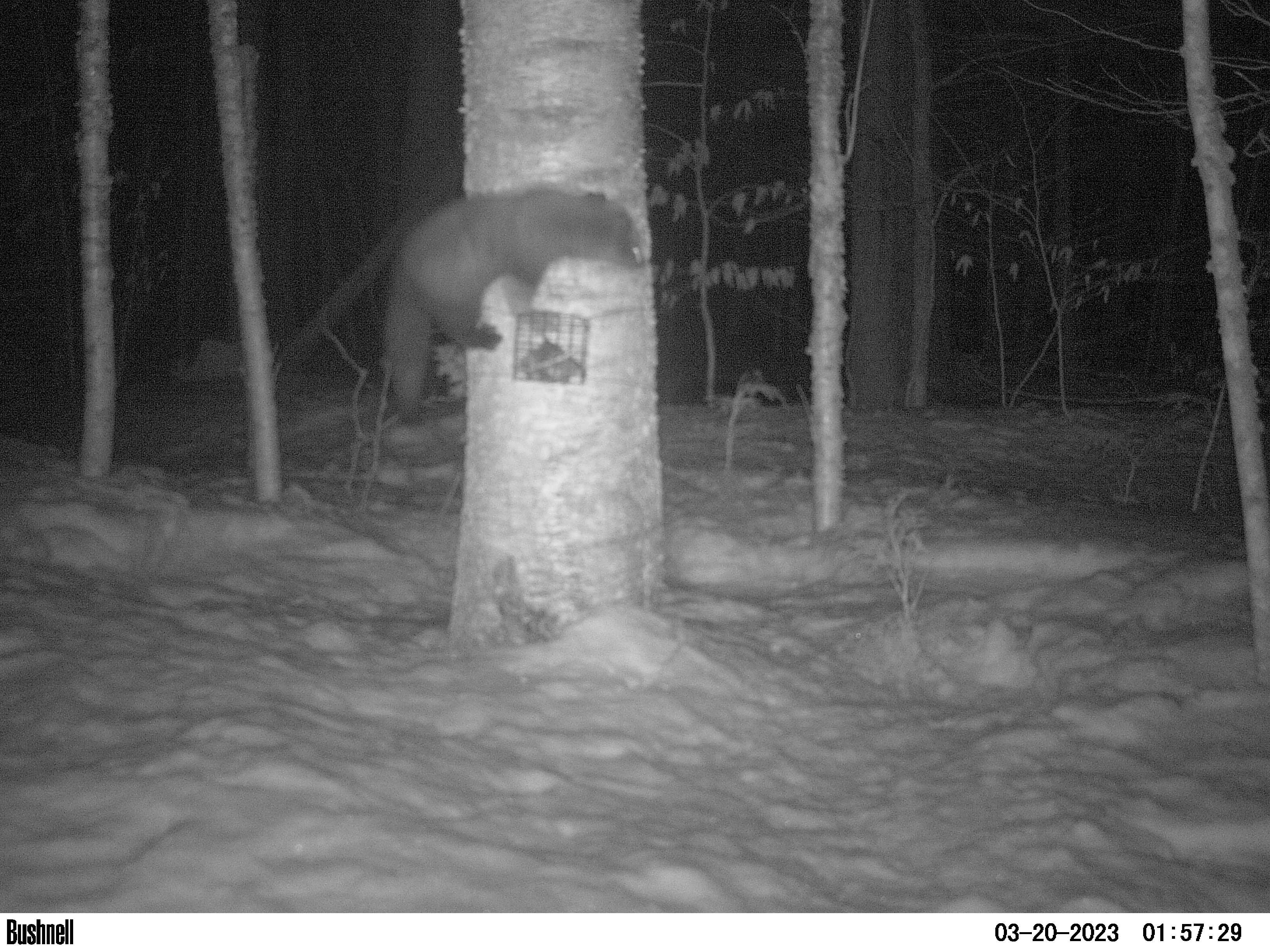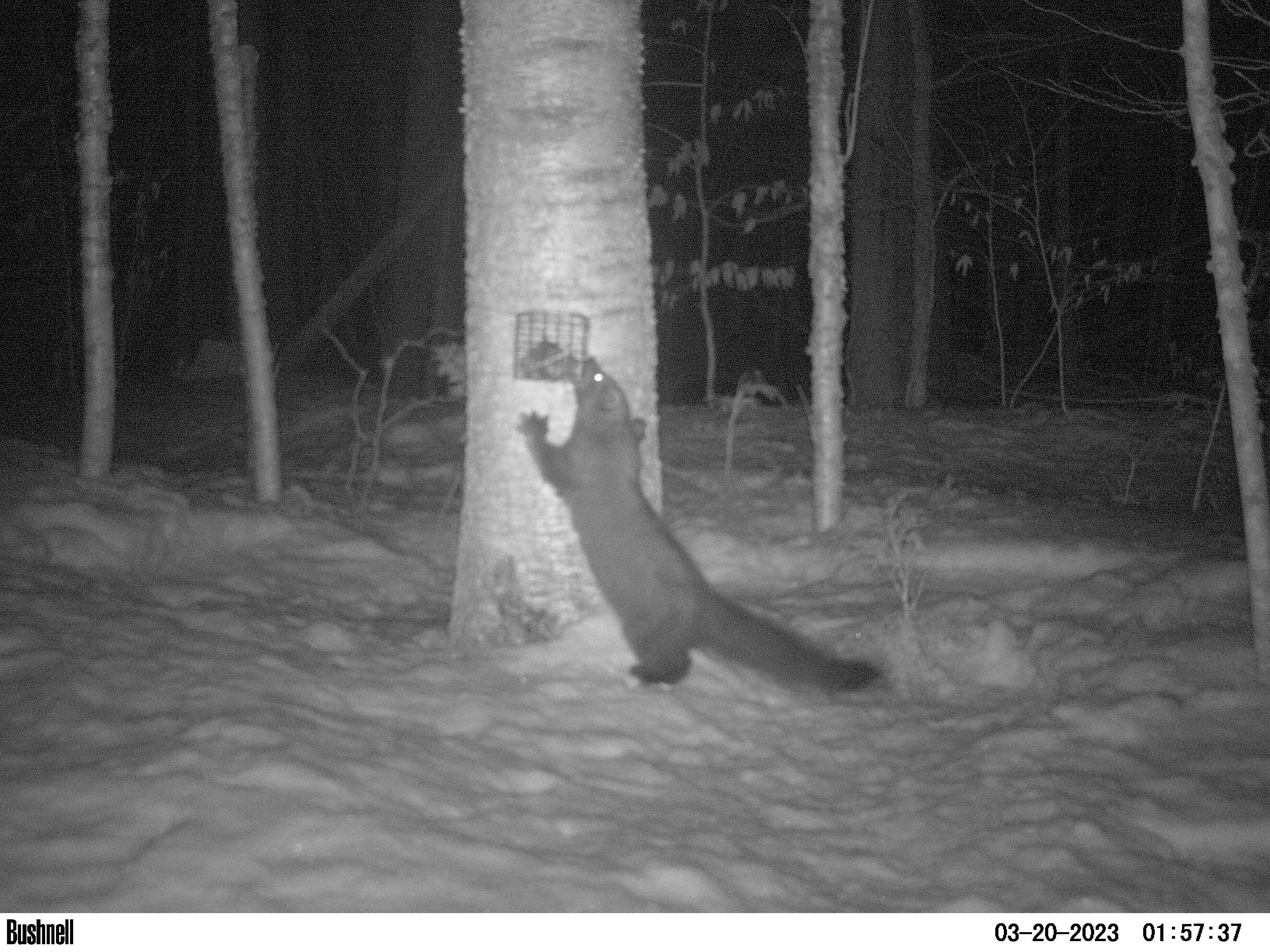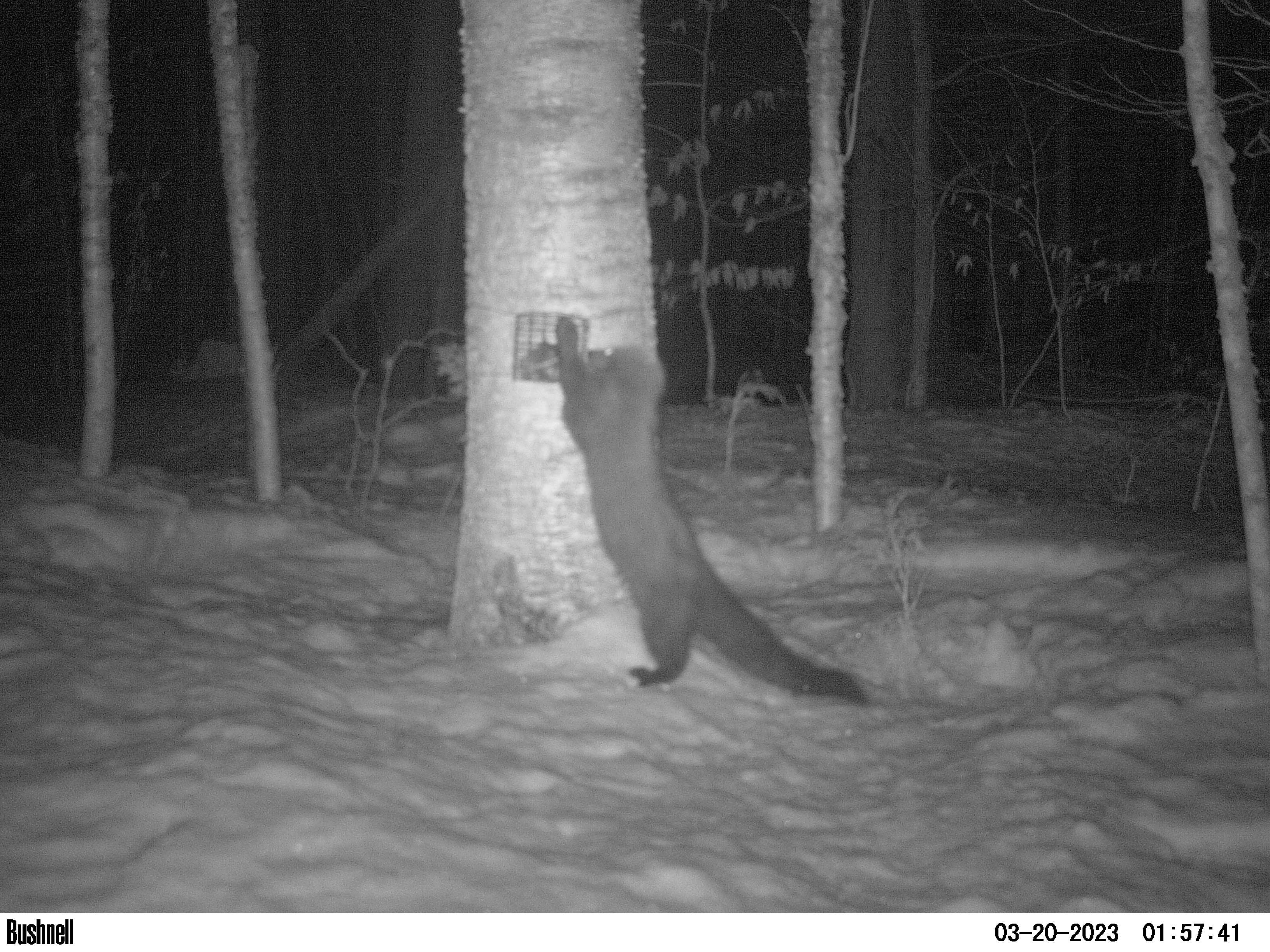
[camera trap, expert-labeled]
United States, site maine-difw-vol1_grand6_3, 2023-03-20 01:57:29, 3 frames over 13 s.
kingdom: Animalia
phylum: Chordata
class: Mammalia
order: Carnivora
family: Mustelidae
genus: Pekania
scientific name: Pekania pennanti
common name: fisher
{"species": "fisher (Pekania pennanti)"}